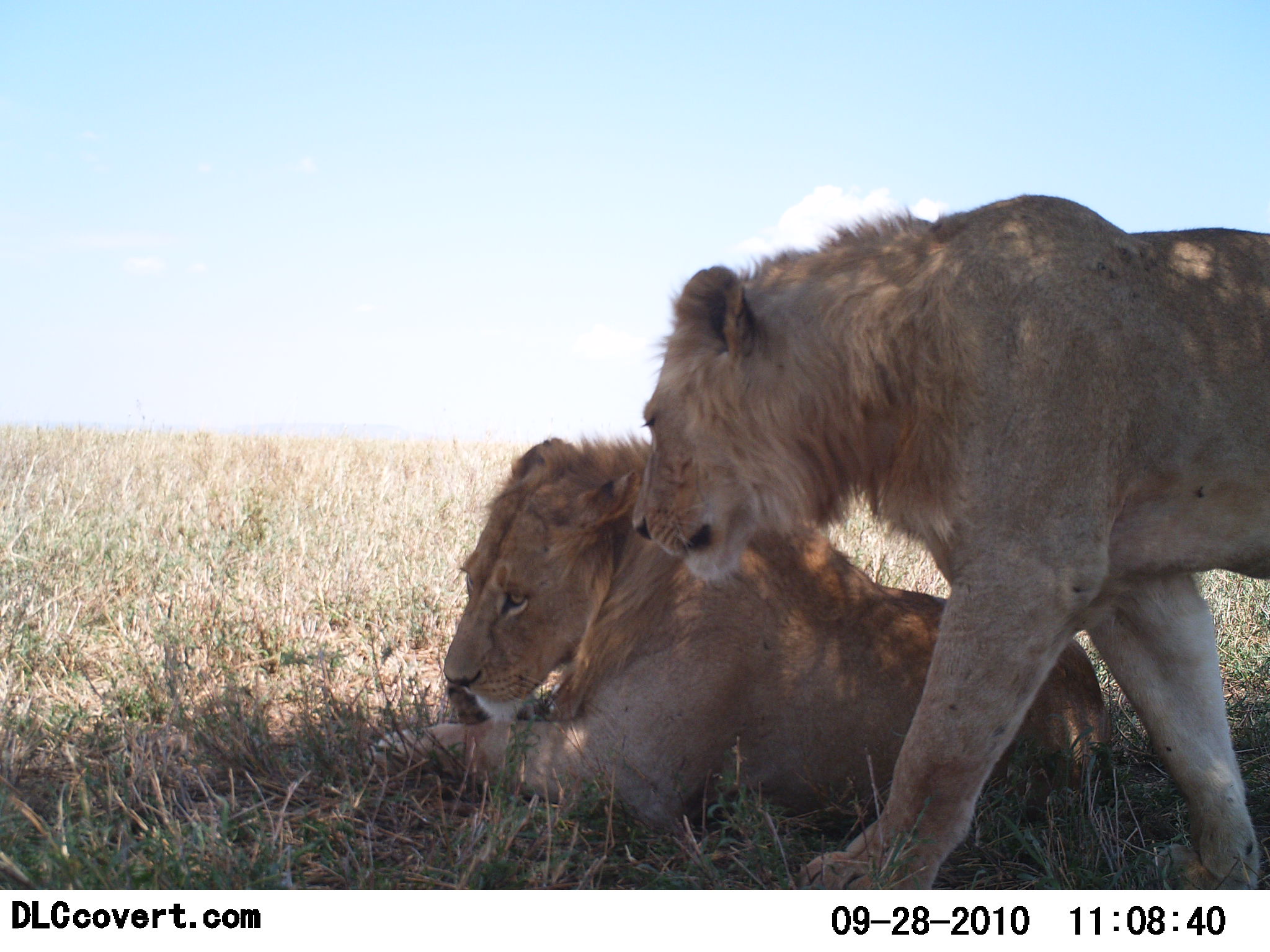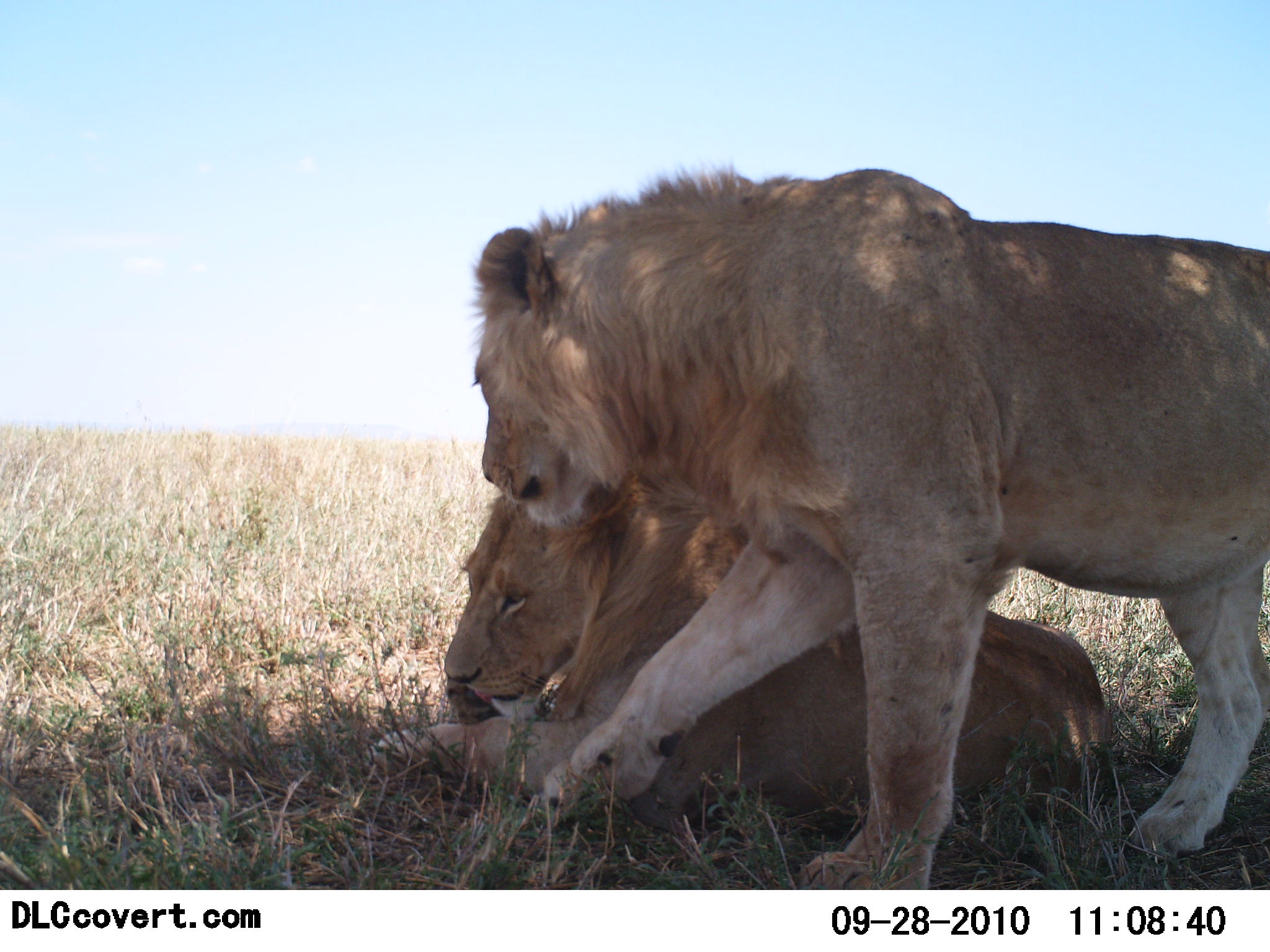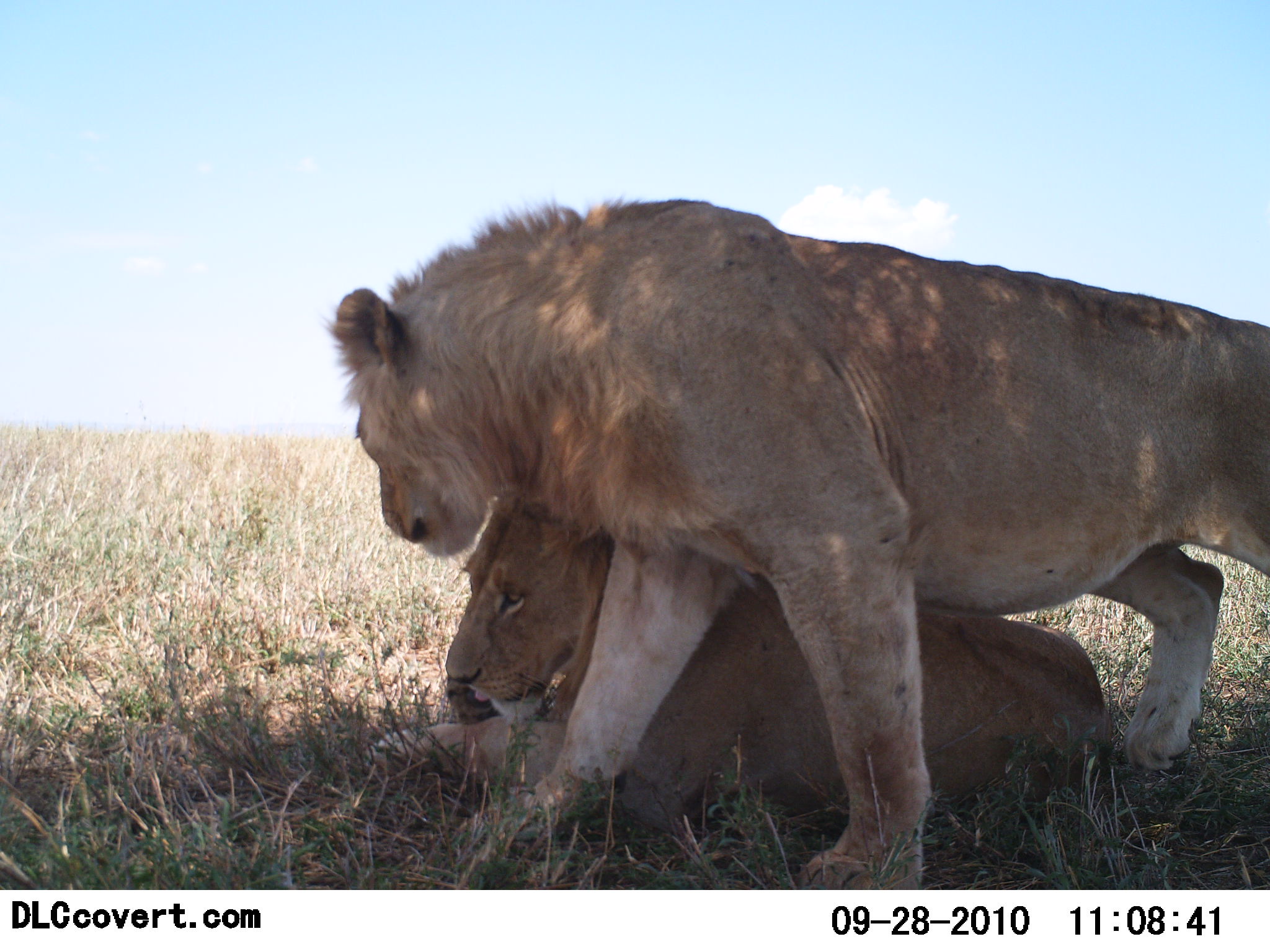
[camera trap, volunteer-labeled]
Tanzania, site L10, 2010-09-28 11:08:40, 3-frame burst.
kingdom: Animalia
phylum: Chordata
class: Mammalia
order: Carnivora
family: Felidae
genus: Panthera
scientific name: Panthera leo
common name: lion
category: lionmale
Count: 2.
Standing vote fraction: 18%.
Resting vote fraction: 82%.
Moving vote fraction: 35%.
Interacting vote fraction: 47%.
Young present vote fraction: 0%.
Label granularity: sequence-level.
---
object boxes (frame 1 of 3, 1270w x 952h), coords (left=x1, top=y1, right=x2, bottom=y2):
animal: (left=627, top=192, right=1270, bottom=890); (left=353, top=429, right=1113, bottom=838)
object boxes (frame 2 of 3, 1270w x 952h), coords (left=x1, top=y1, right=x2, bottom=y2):
animal: (left=470, top=162, right=1269, bottom=891); (left=361, top=457, right=1111, bottom=831)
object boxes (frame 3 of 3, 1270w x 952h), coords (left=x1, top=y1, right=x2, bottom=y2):
animal: (left=325, top=198, right=1269, bottom=890); (left=368, top=488, right=1114, bottom=844)